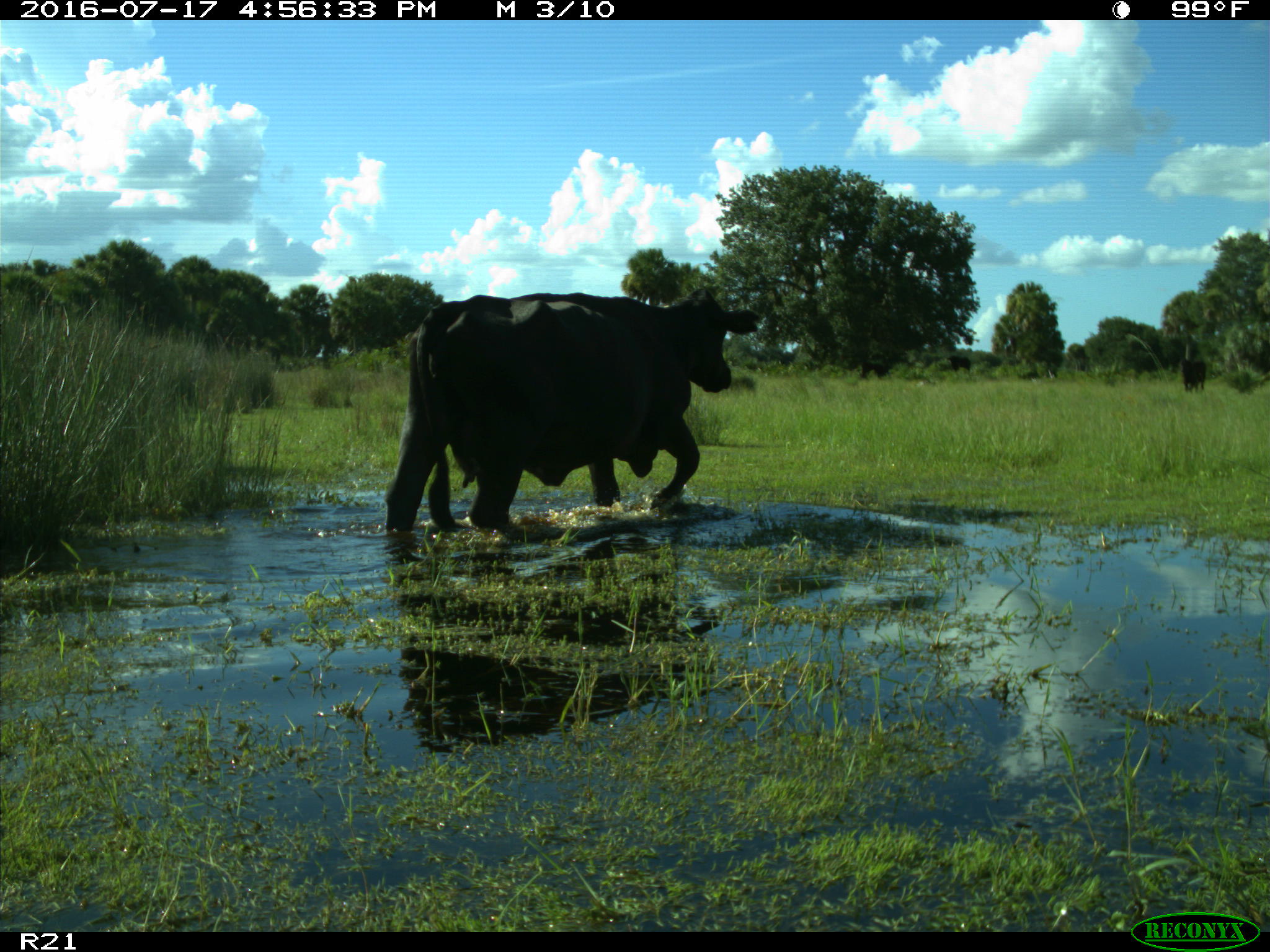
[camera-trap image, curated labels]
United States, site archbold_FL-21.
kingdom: Animalia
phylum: Chordata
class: Mammalia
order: Artiodactyla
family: Bovidae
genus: Bos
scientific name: Bos taurus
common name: domestic cow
Bos taurus (domestic cow).